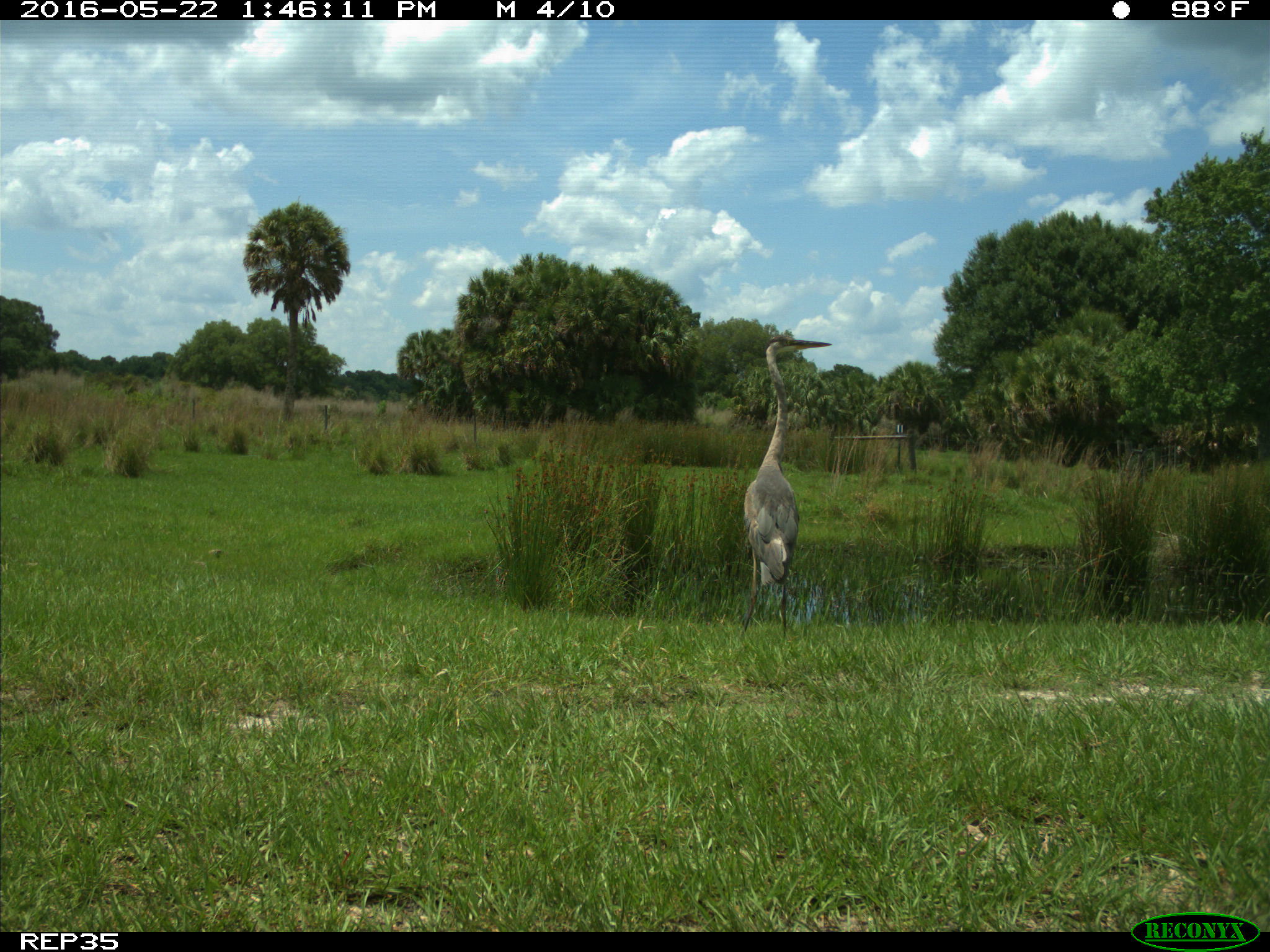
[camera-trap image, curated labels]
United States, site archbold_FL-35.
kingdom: Animalia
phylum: Chordata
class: Aves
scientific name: Aves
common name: birds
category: unidentified bird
Unidentified bird (birds) (Aves).